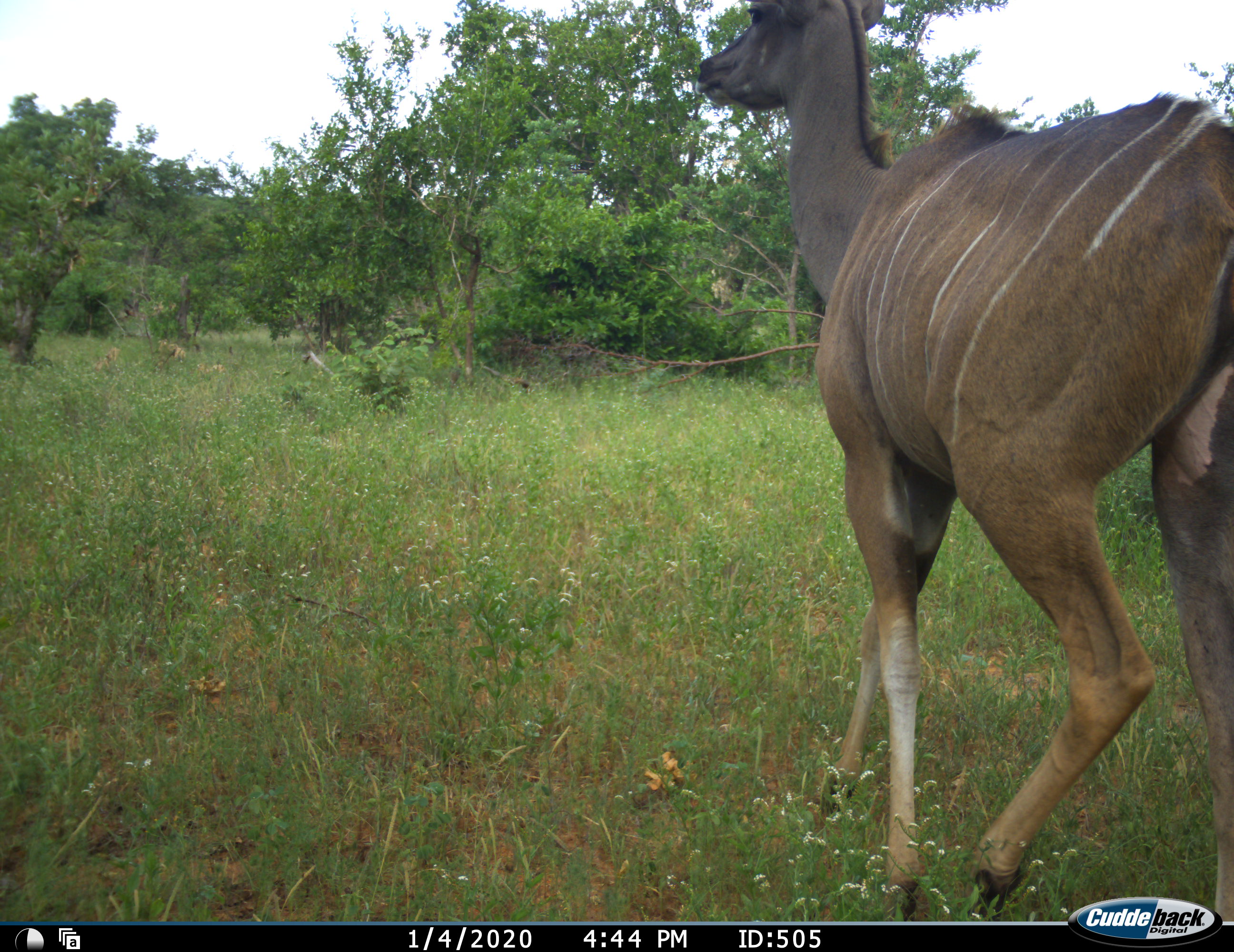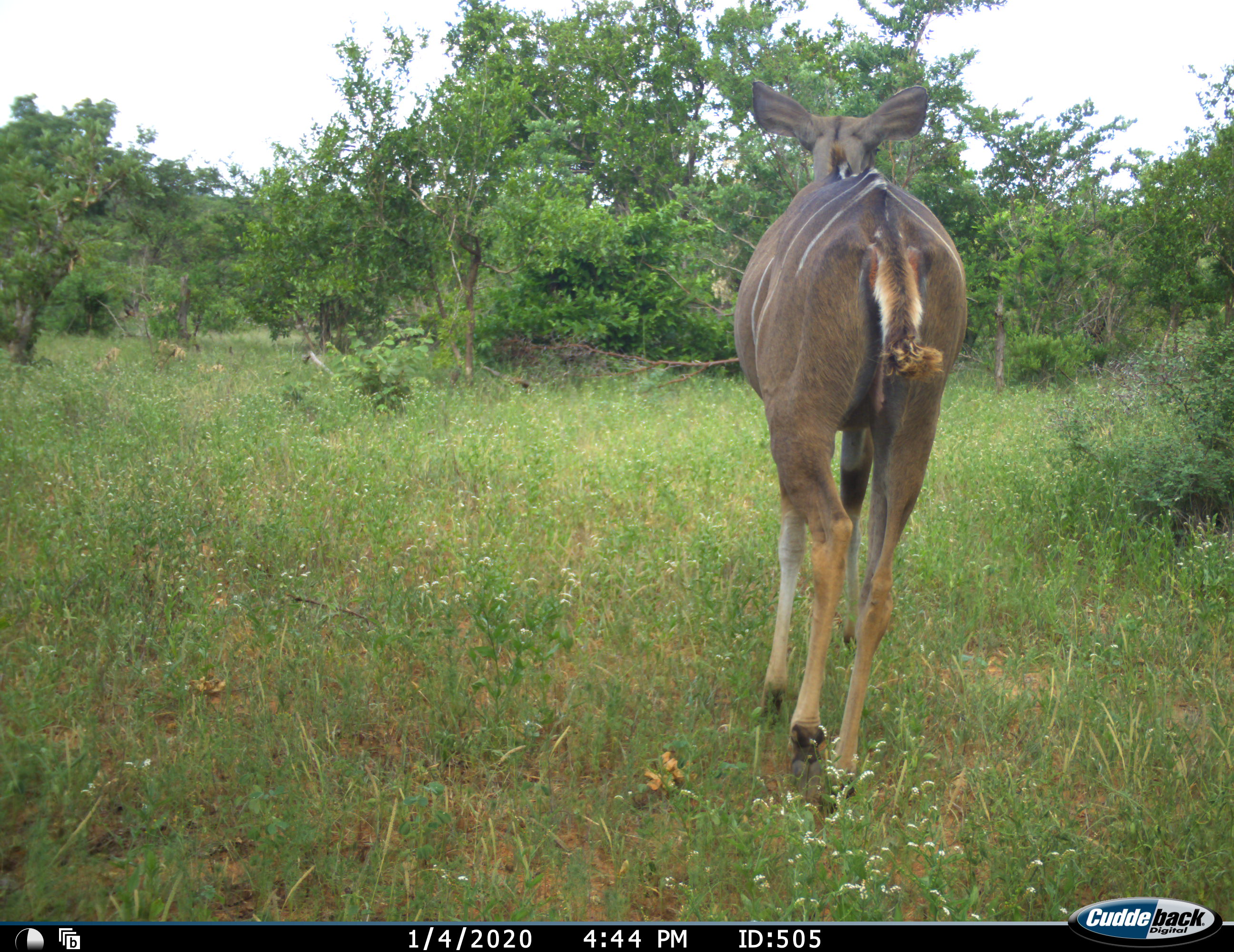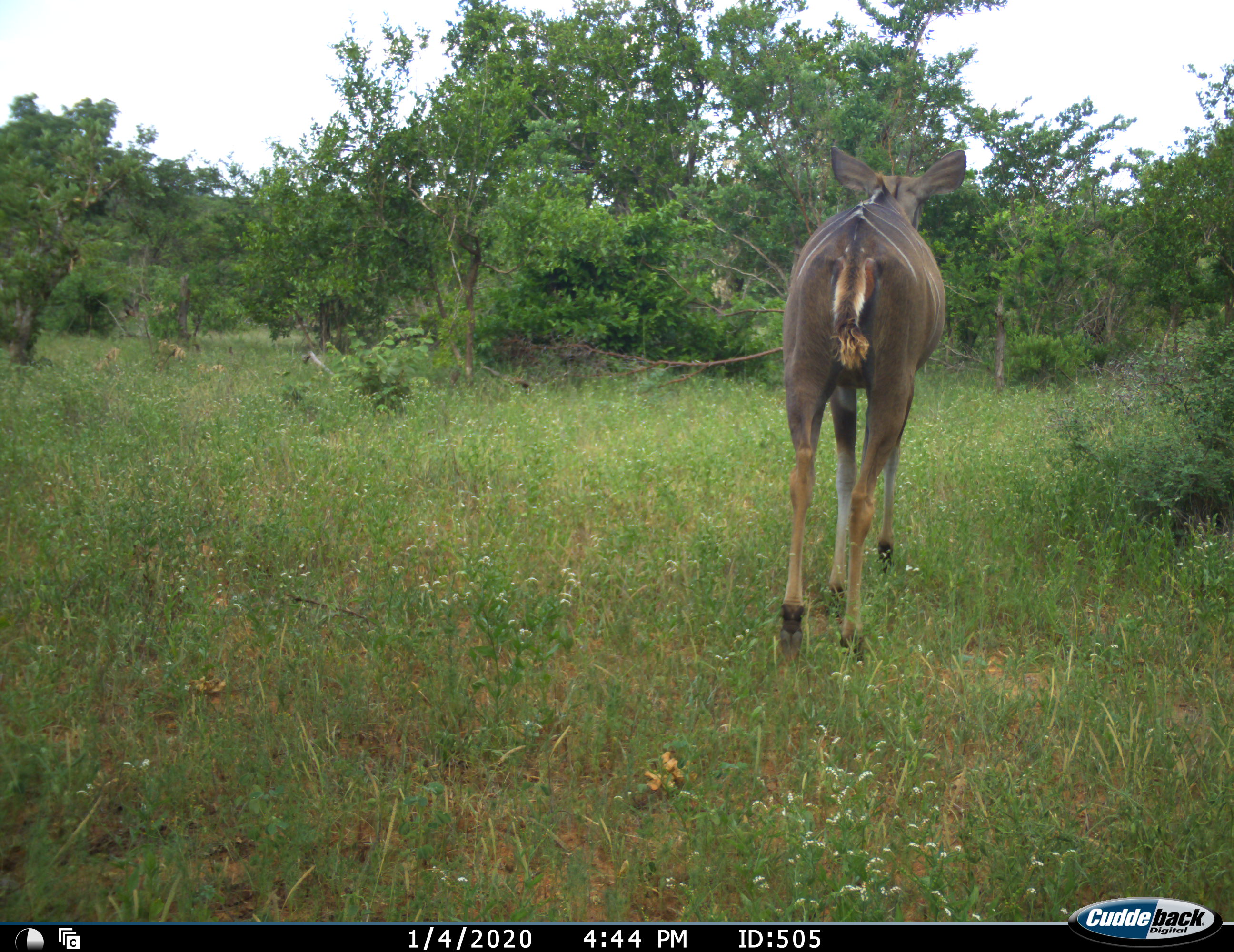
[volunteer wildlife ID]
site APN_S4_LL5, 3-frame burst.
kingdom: Animalia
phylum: Chordata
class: Mammalia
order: Artiodactyla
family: Bovidae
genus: Tragelaphus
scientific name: Tragelaphus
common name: kudu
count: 1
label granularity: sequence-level